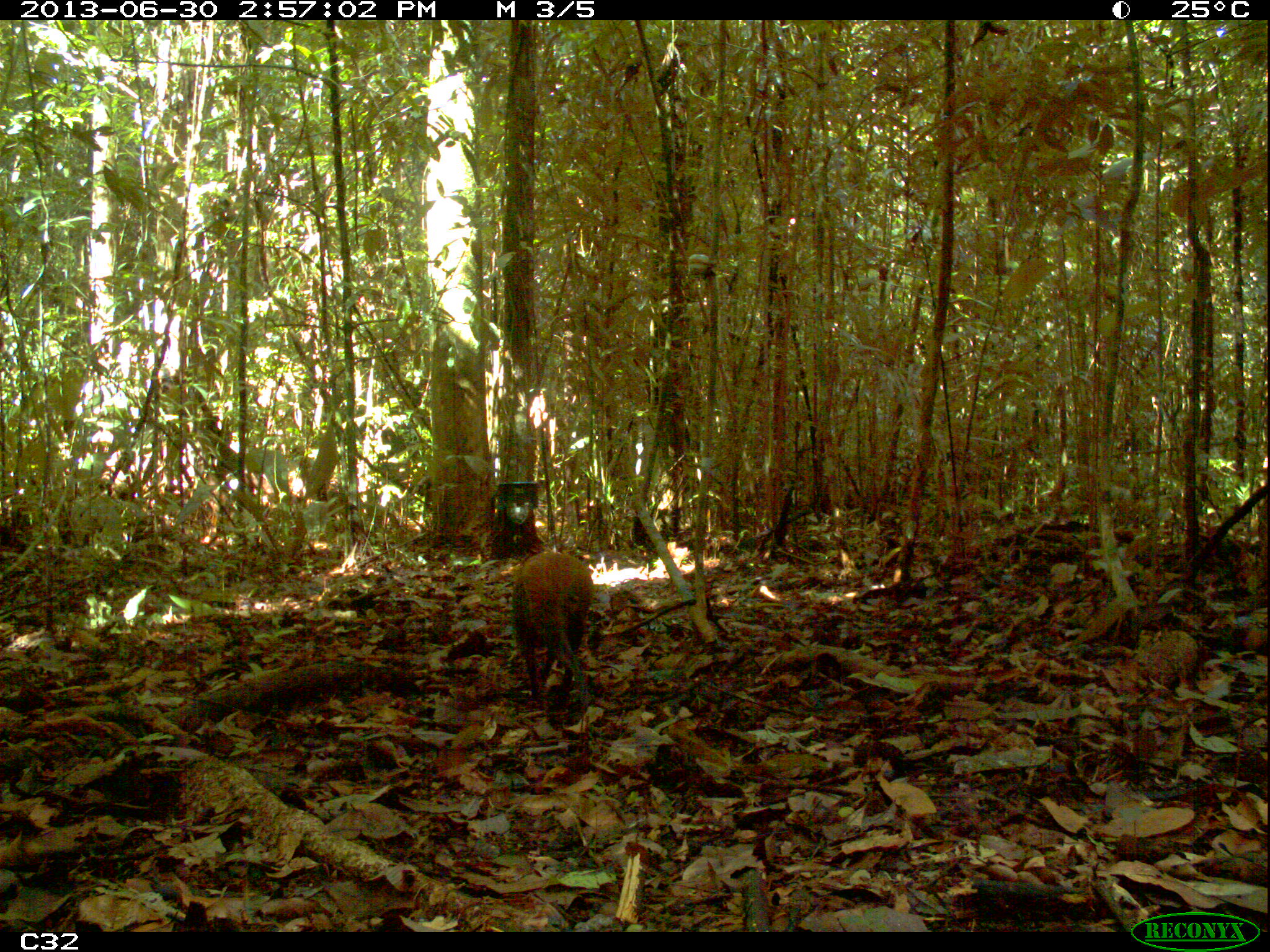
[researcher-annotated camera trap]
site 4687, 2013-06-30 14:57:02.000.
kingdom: Animalia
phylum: Chordata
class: Mammalia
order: Rodentia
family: Dasyproctidae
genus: Dasyprocta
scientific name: Dasyprocta leporina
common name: red-rumped agouti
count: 1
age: adult